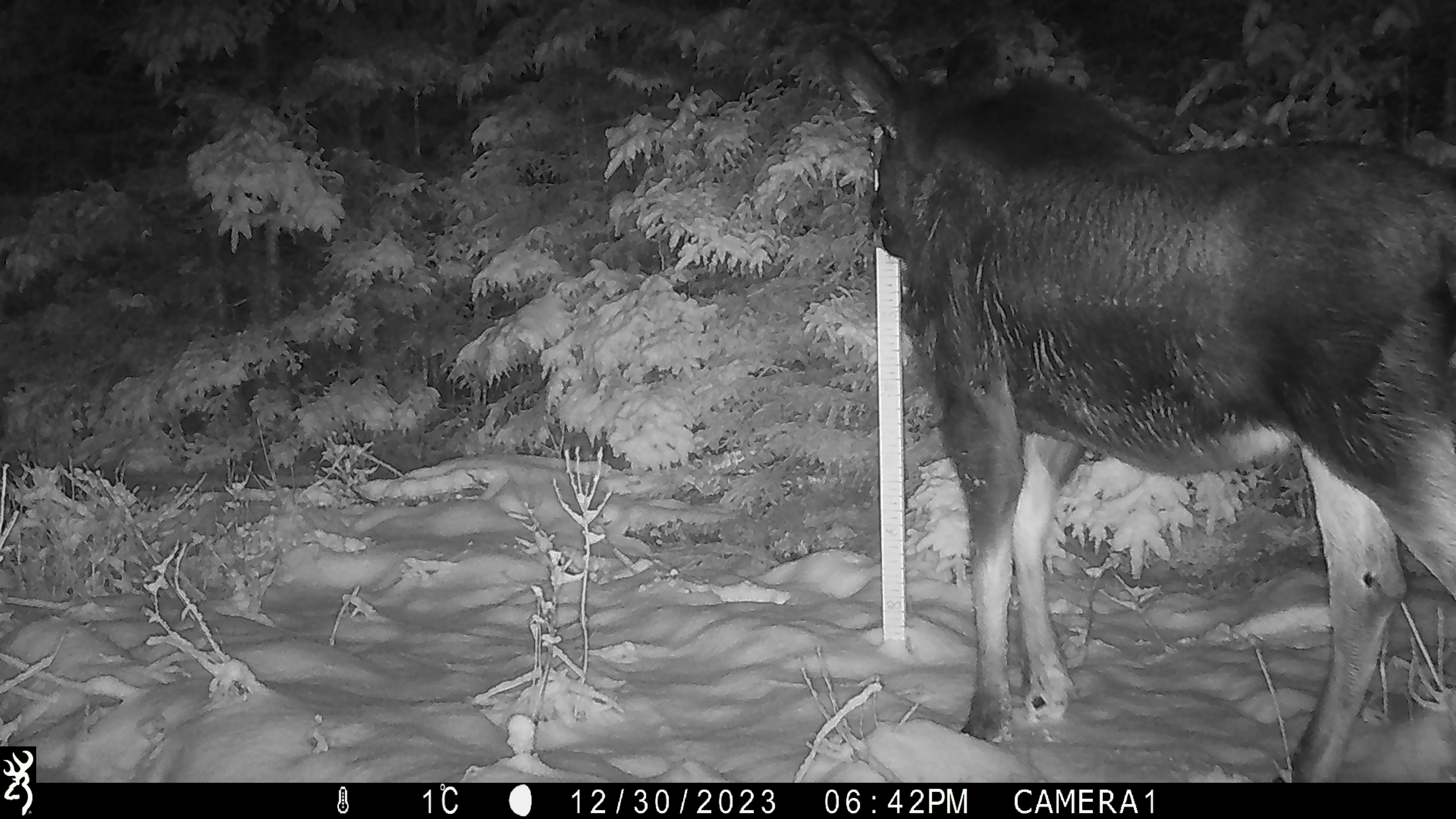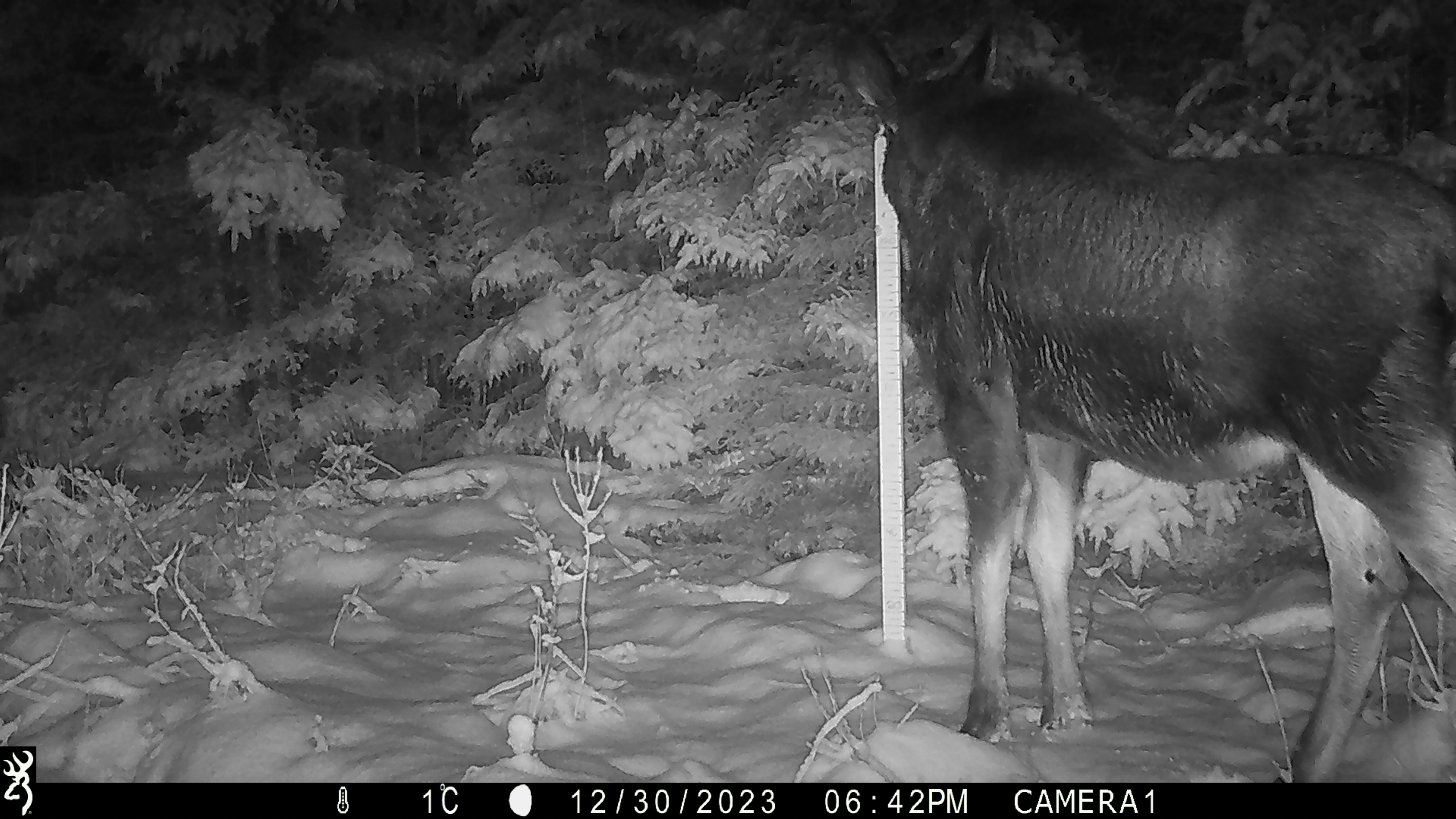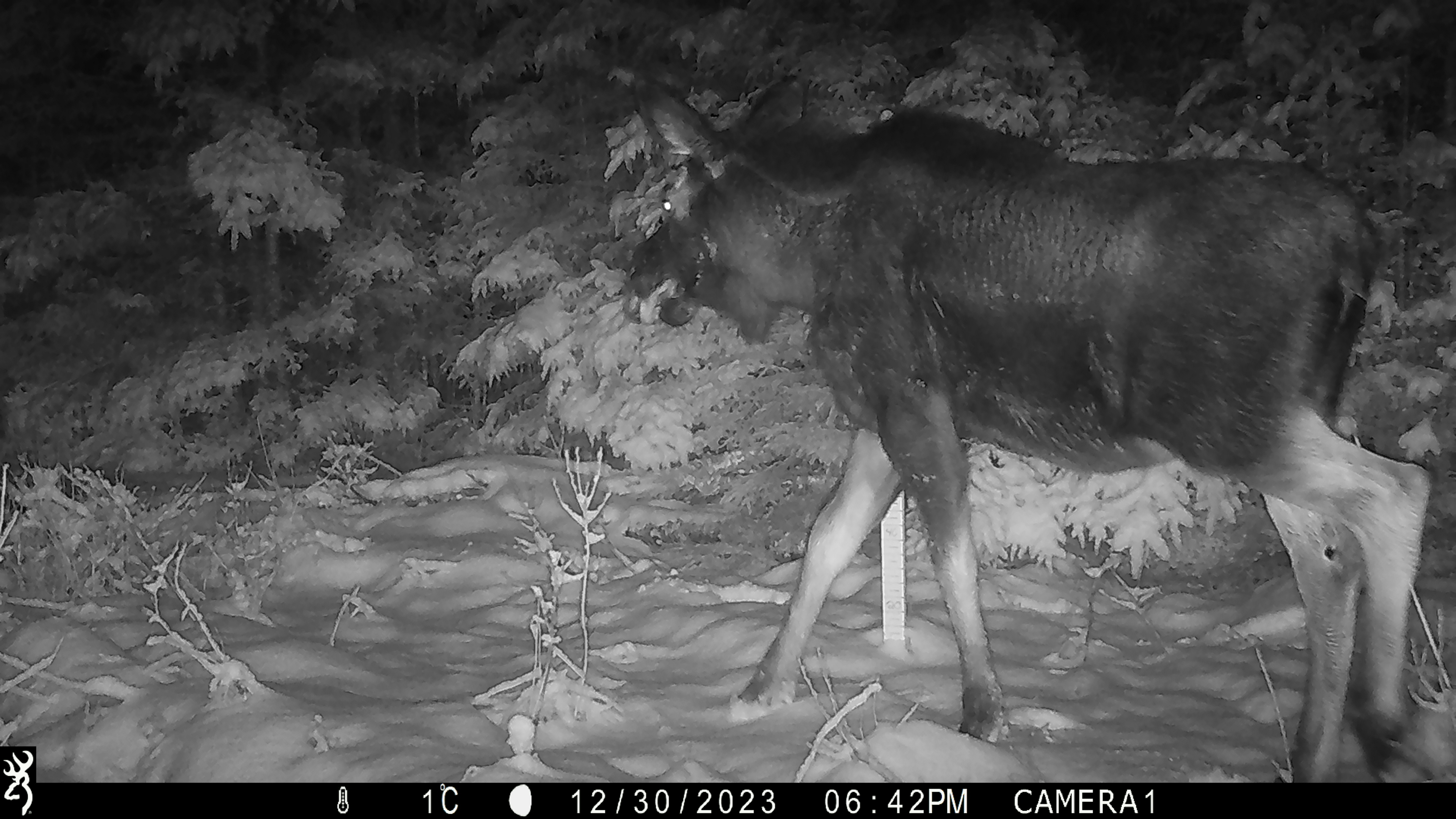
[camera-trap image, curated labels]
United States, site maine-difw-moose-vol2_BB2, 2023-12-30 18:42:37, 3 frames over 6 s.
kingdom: Animalia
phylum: Chordata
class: Mammalia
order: Artiodactyla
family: Cervidae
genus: Alces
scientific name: Alces alces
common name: moose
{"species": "moose (Alces alces)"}